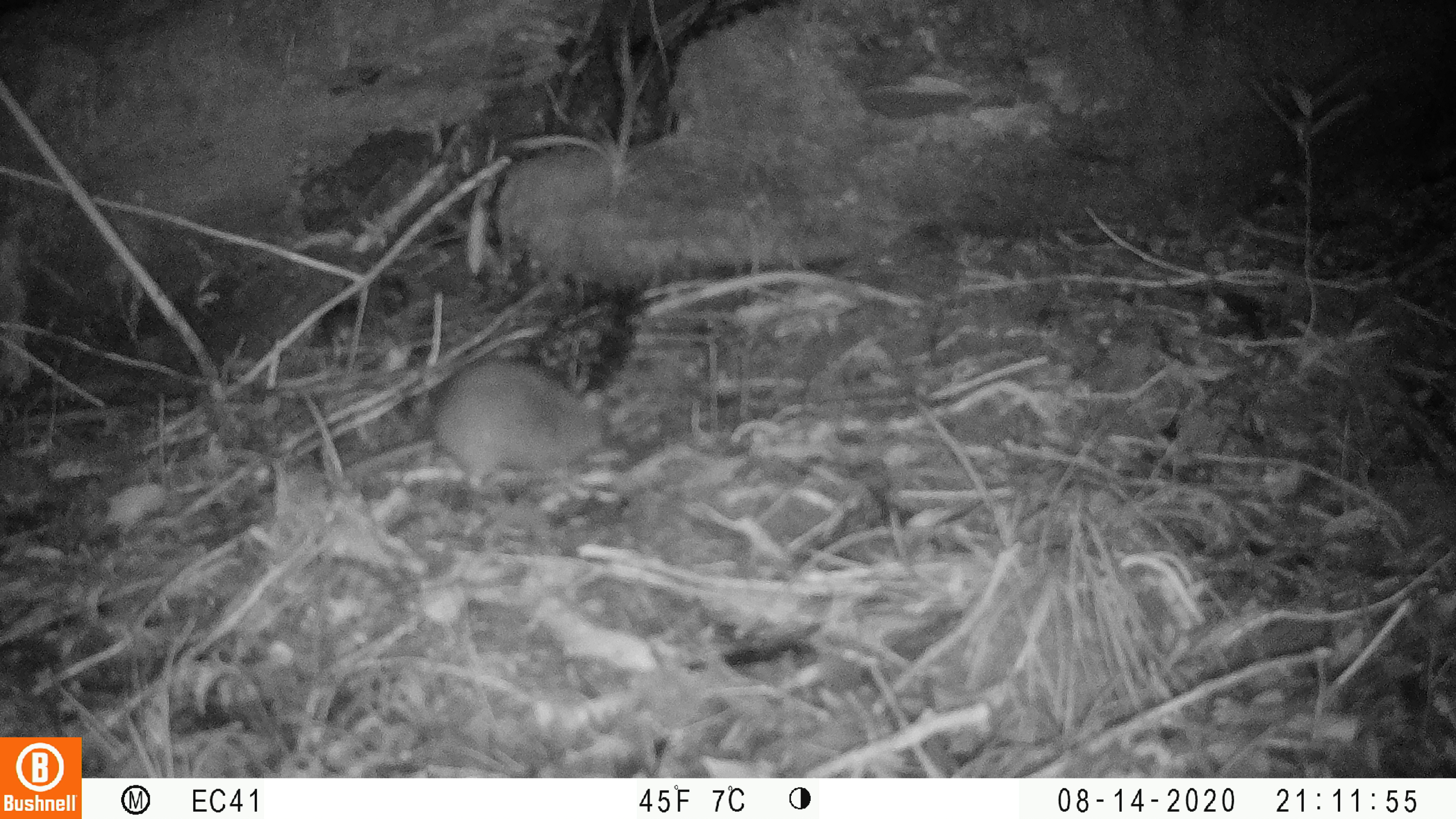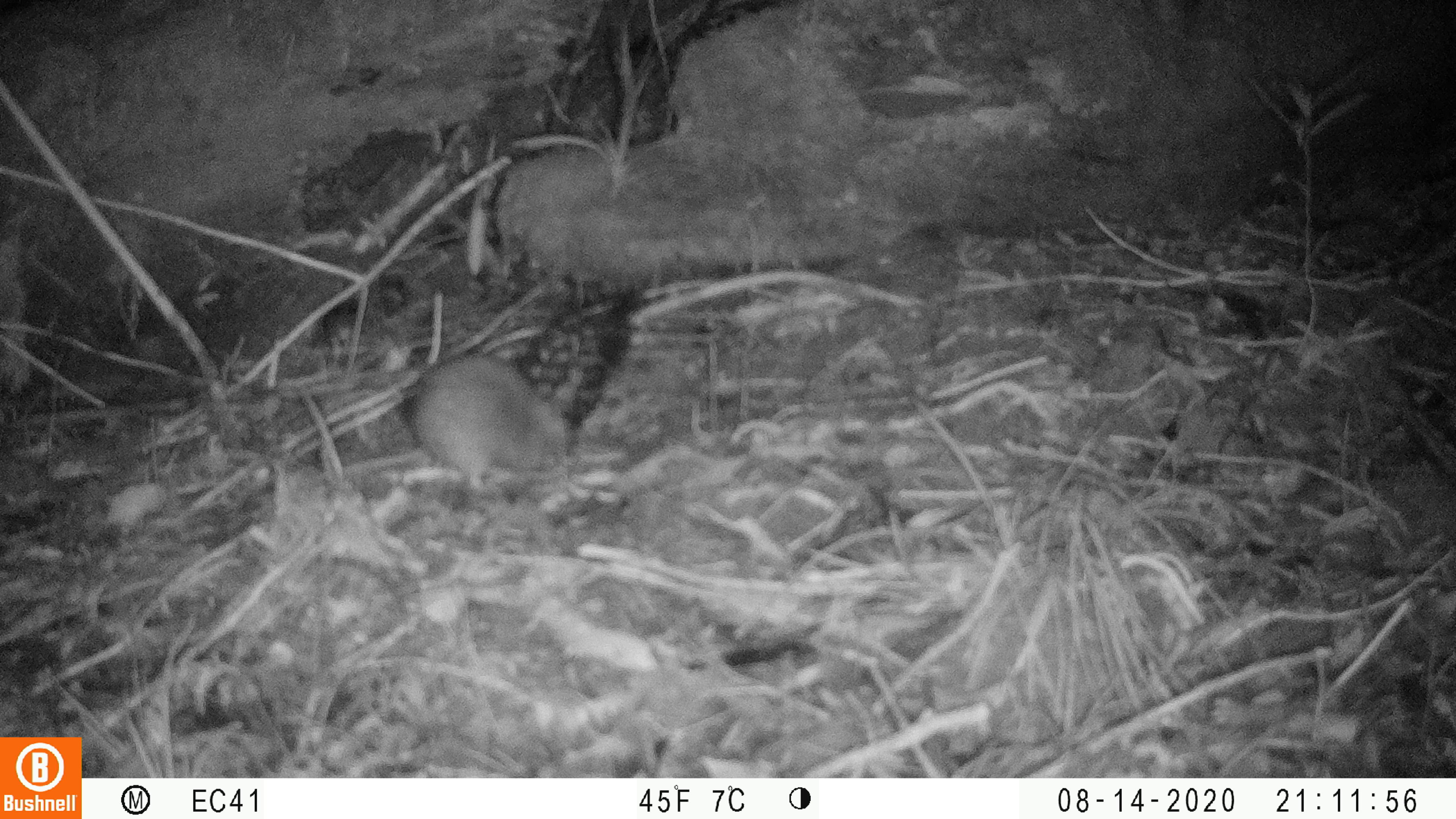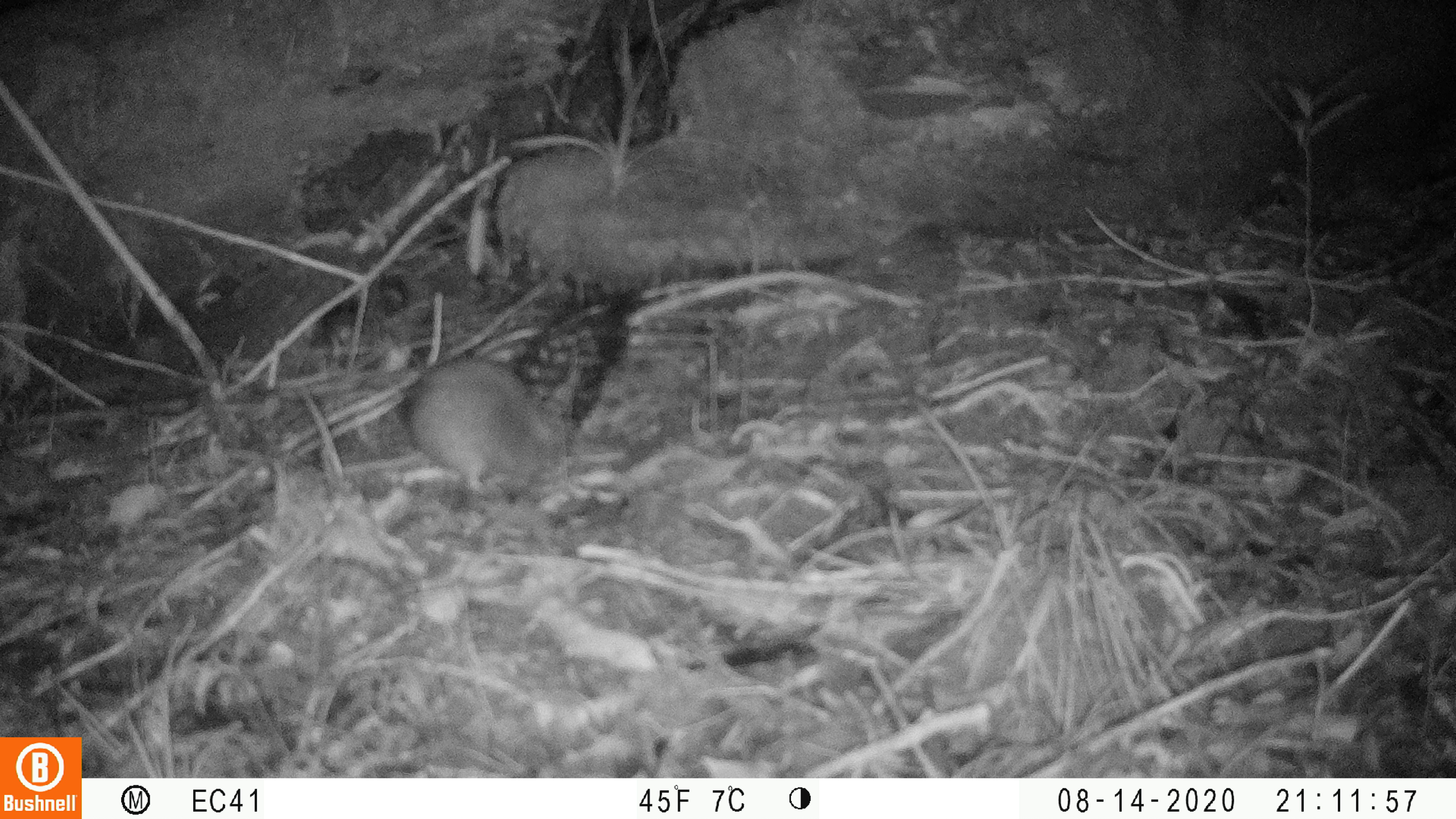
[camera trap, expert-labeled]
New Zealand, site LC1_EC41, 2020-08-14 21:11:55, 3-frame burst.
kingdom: Animalia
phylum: Chordata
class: Mammalia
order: Rodentia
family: Muridae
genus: Rattus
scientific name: Rattus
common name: rat